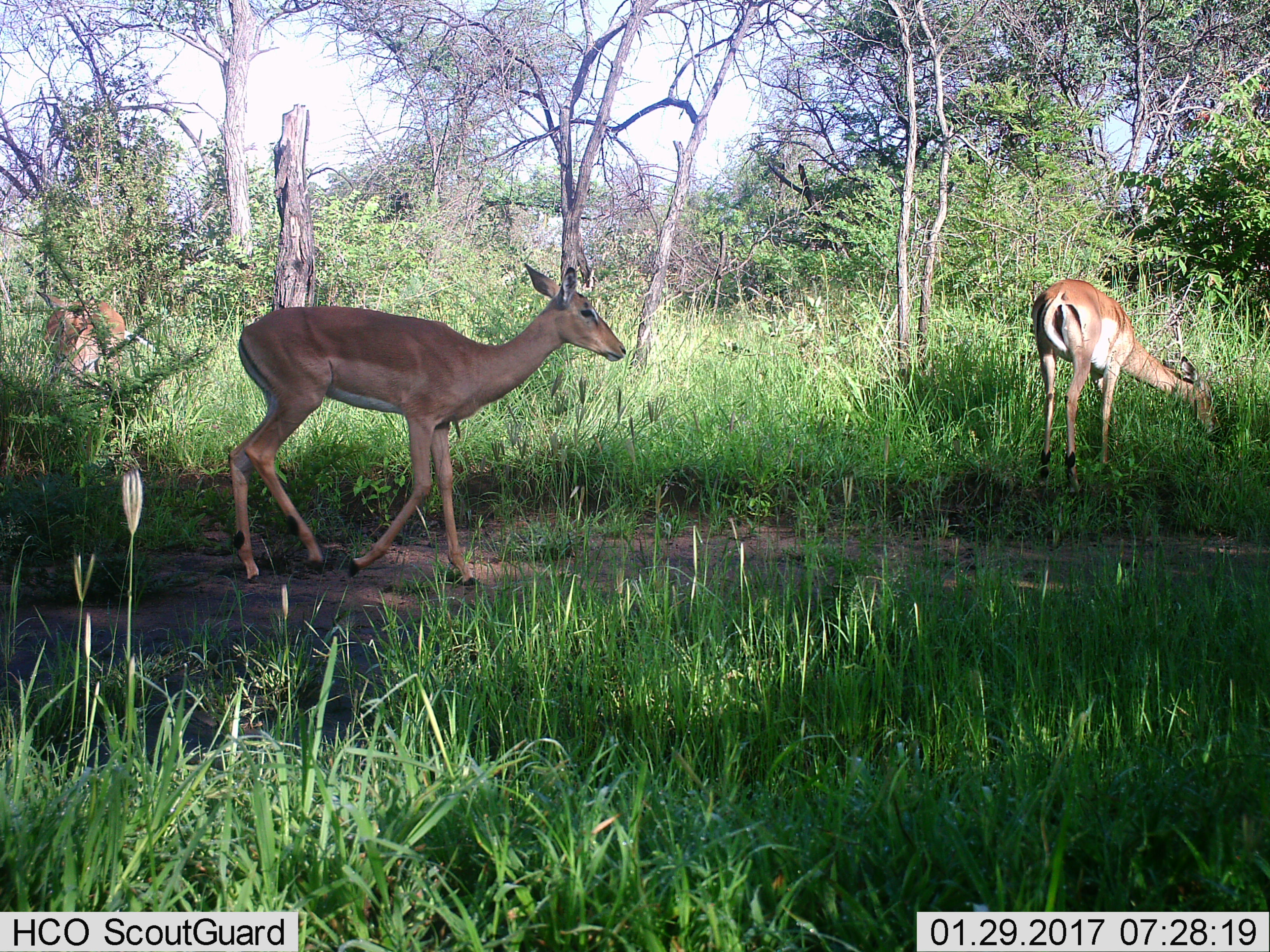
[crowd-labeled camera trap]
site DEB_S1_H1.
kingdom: Animalia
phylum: Chordata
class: Mammalia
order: Artiodactyla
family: Bovidae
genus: Aepyceros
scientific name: Aepyceros melampus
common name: impala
Impala (Aepyceros melampus), count 3. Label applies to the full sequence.